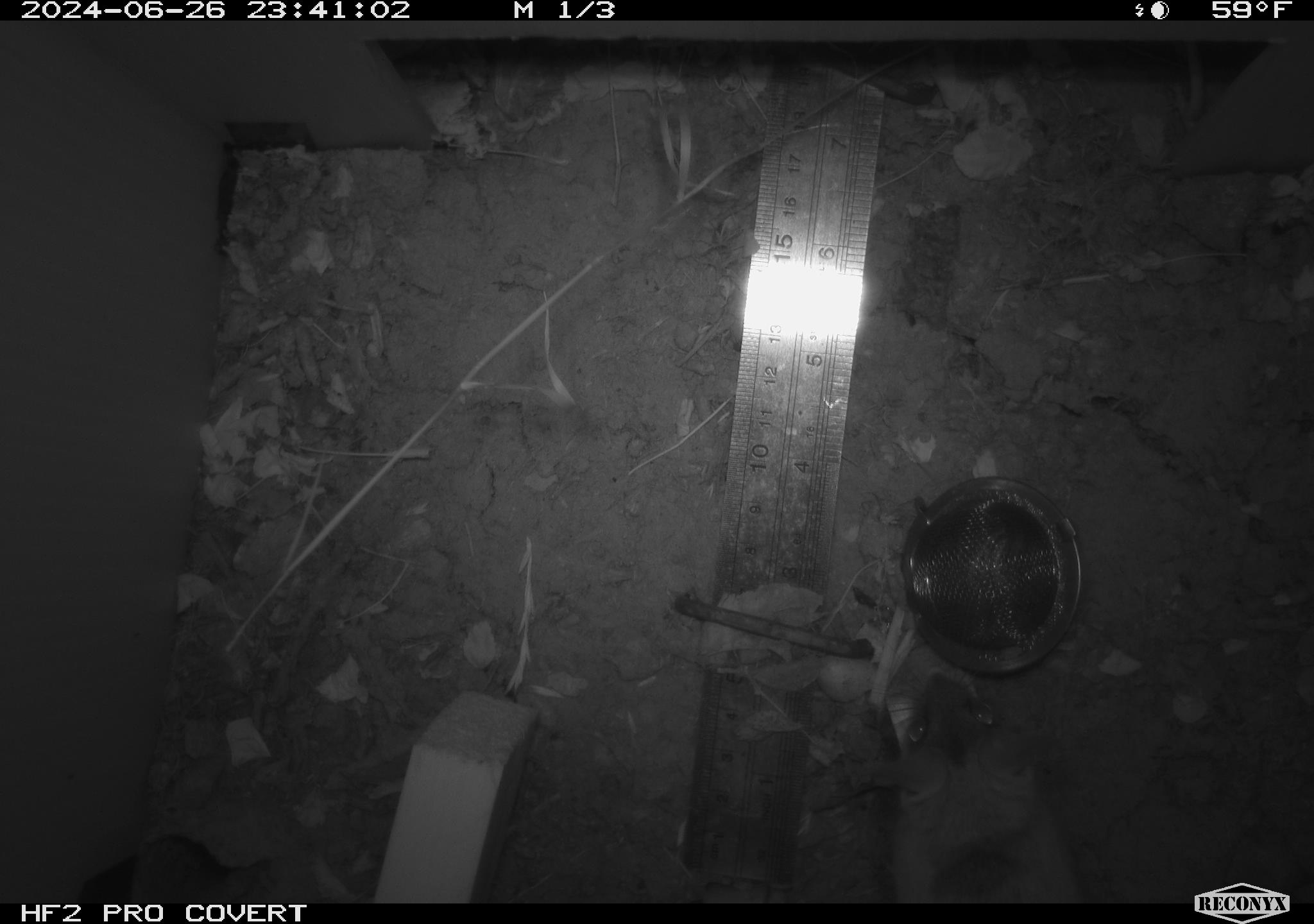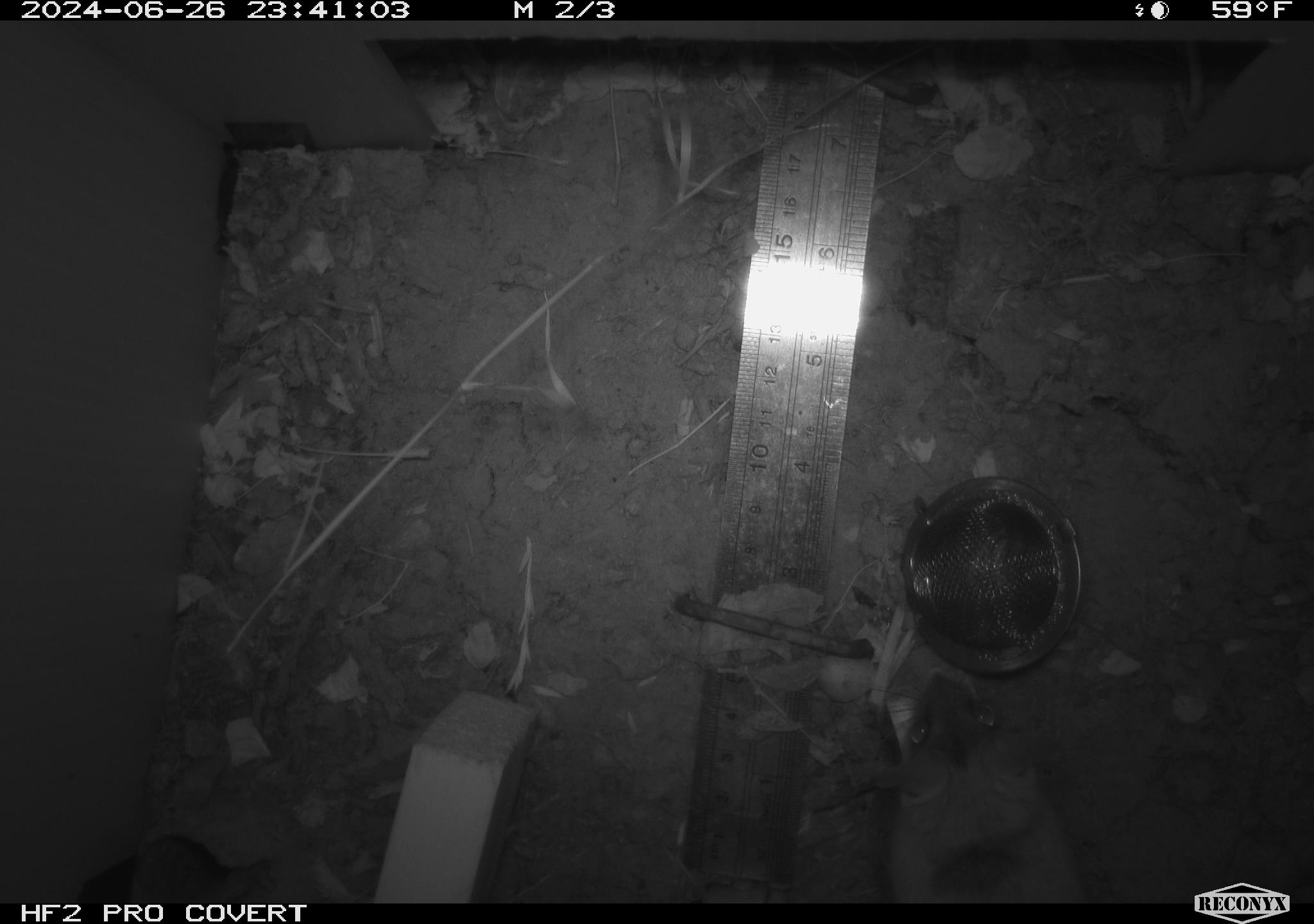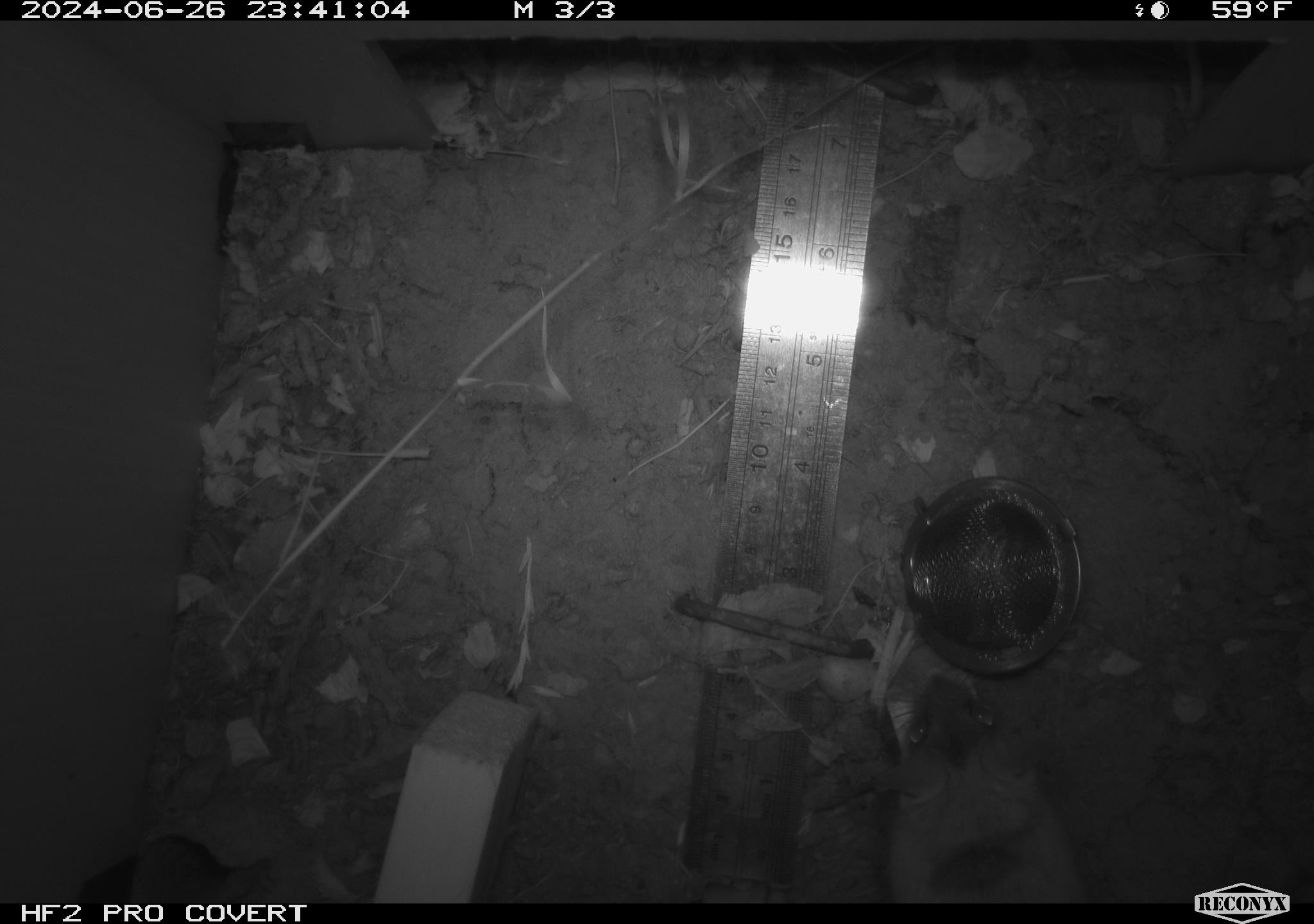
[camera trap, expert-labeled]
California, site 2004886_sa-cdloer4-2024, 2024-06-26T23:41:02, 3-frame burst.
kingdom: Animalia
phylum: Chordata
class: Mammalia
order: Rodentia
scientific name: Rodentia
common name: rodent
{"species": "rodent (Rodentia)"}